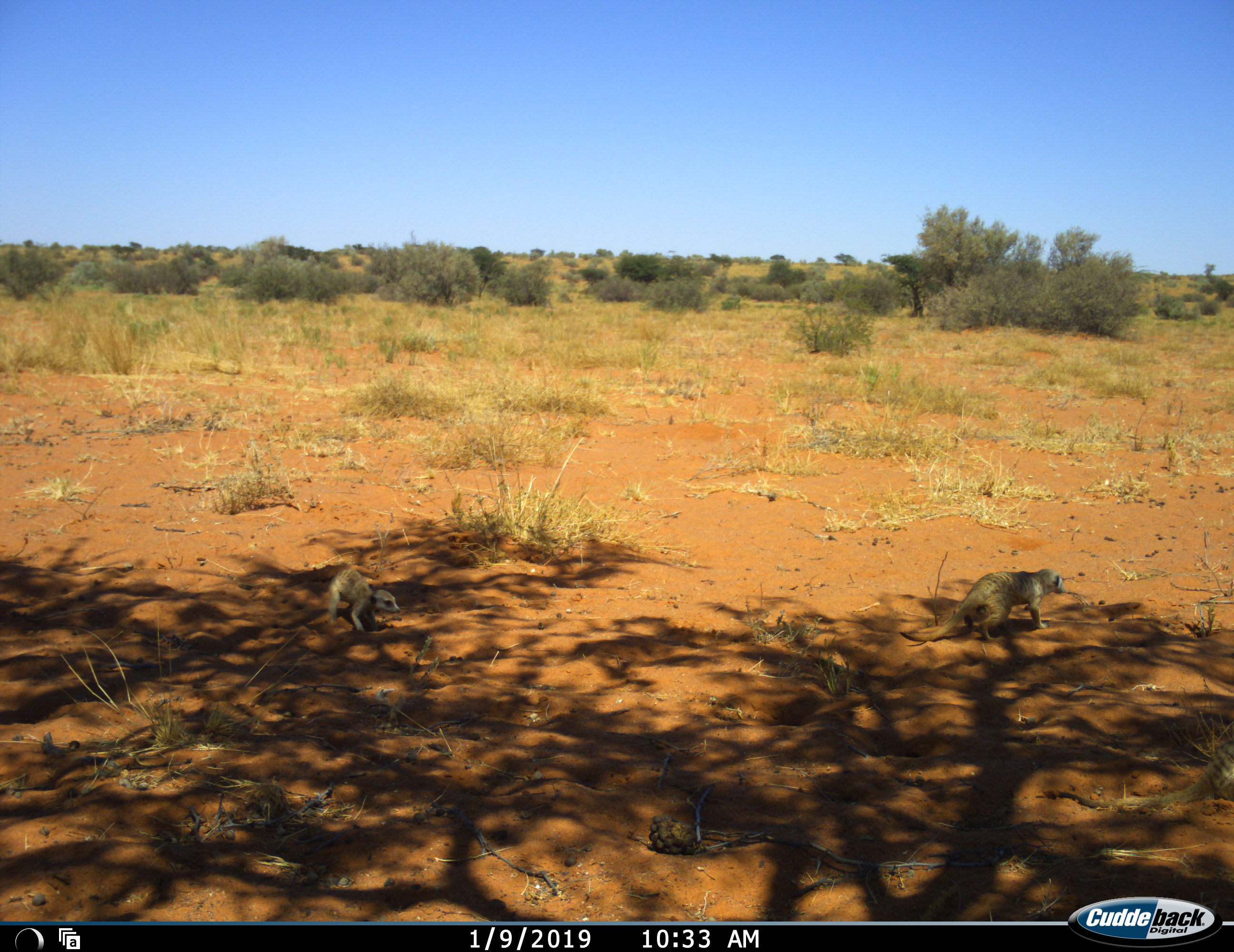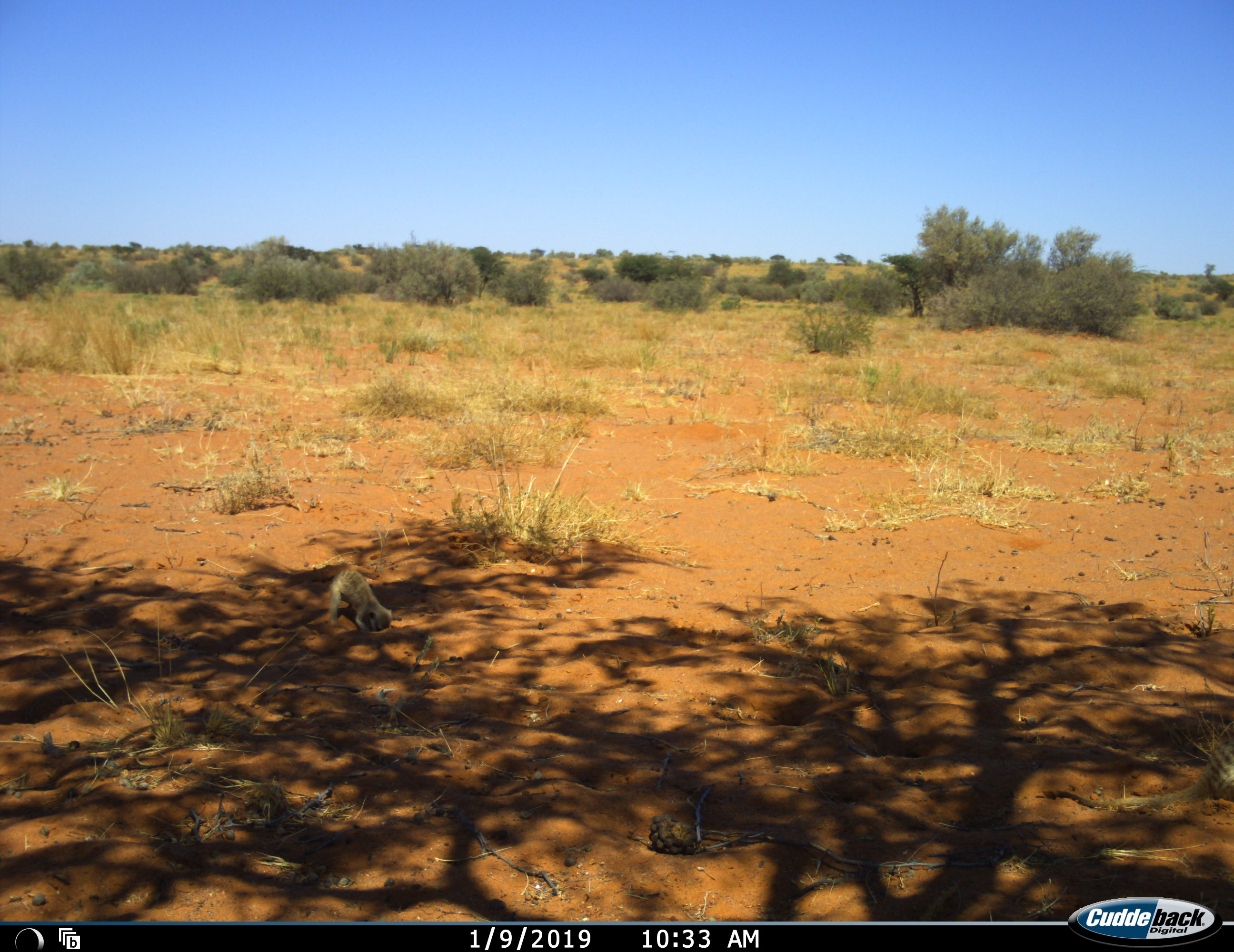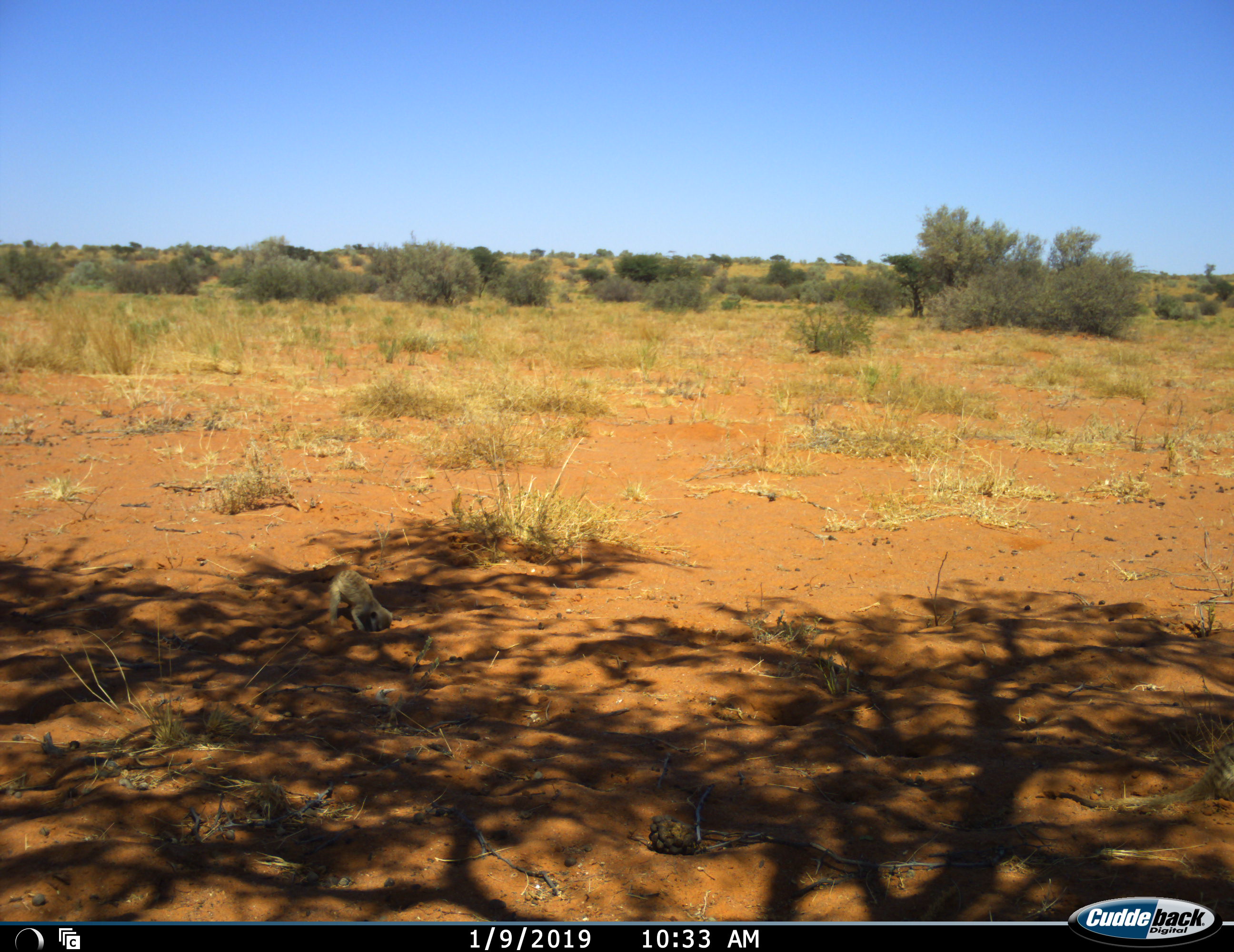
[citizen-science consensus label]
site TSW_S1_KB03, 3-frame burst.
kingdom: Animalia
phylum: Chordata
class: Mammalia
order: Carnivora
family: Herpestidae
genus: Suricata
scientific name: Suricata suricatta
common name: meerkat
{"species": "meerkat (Suricata suricatta)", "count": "2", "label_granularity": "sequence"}